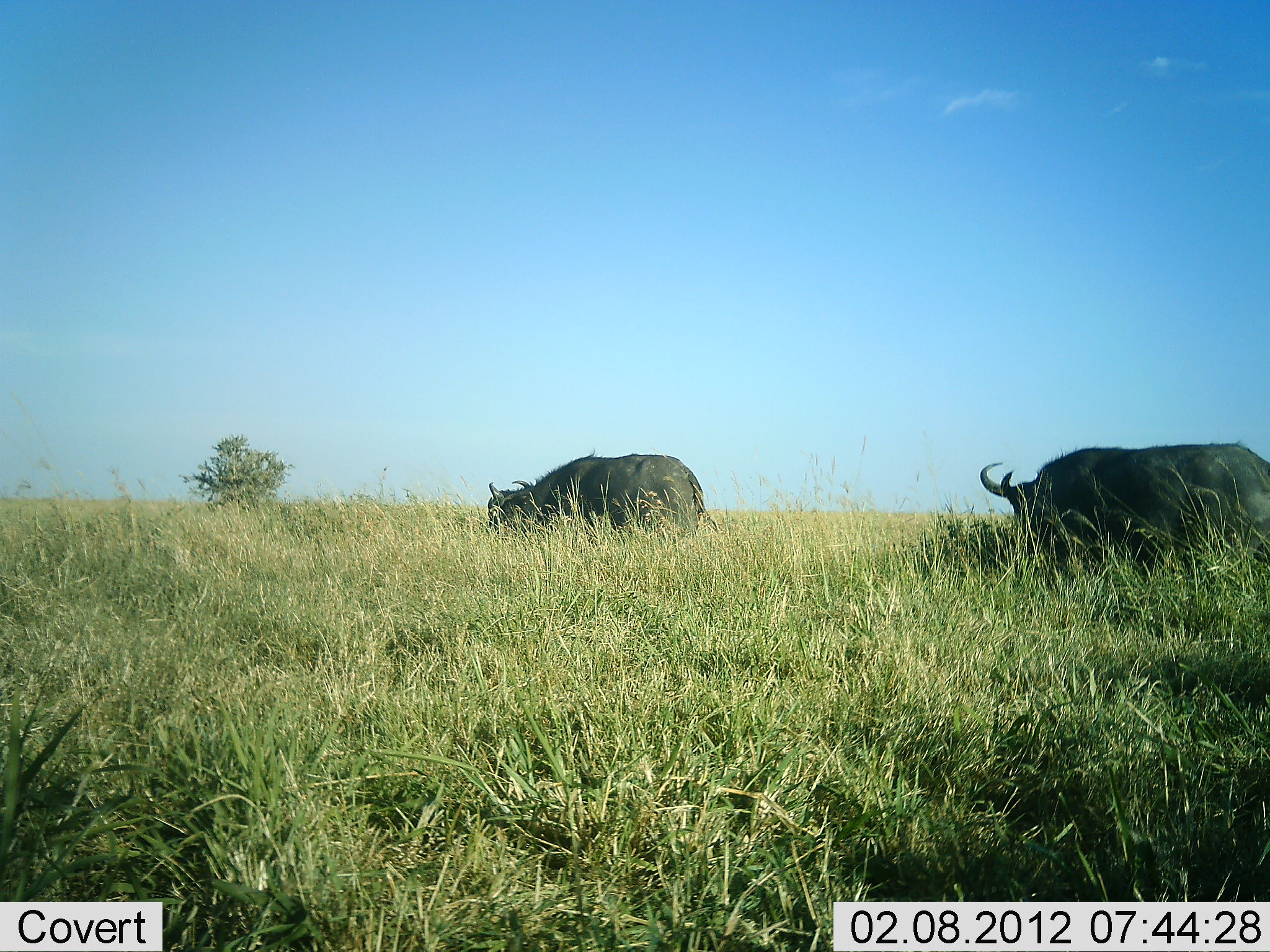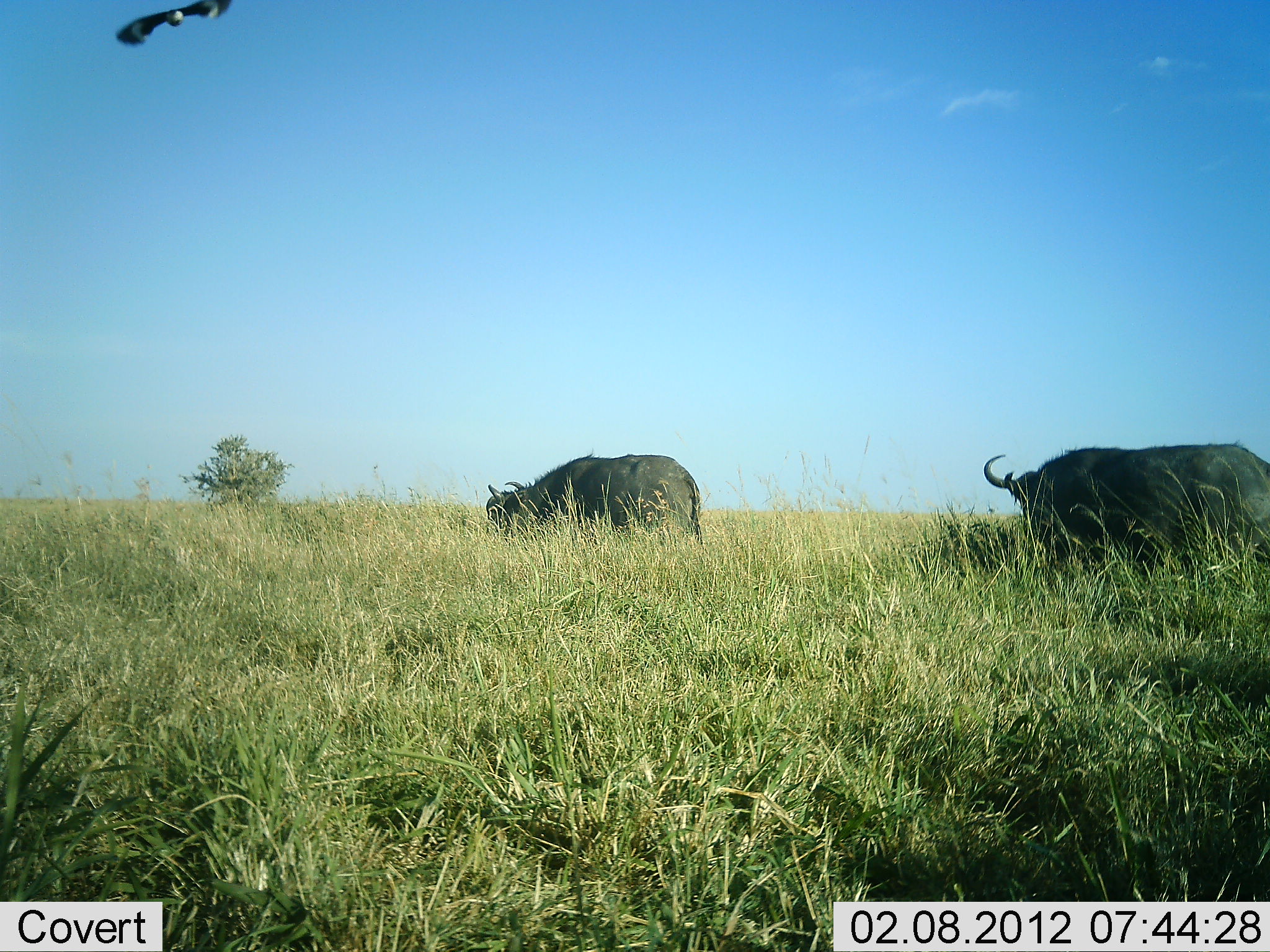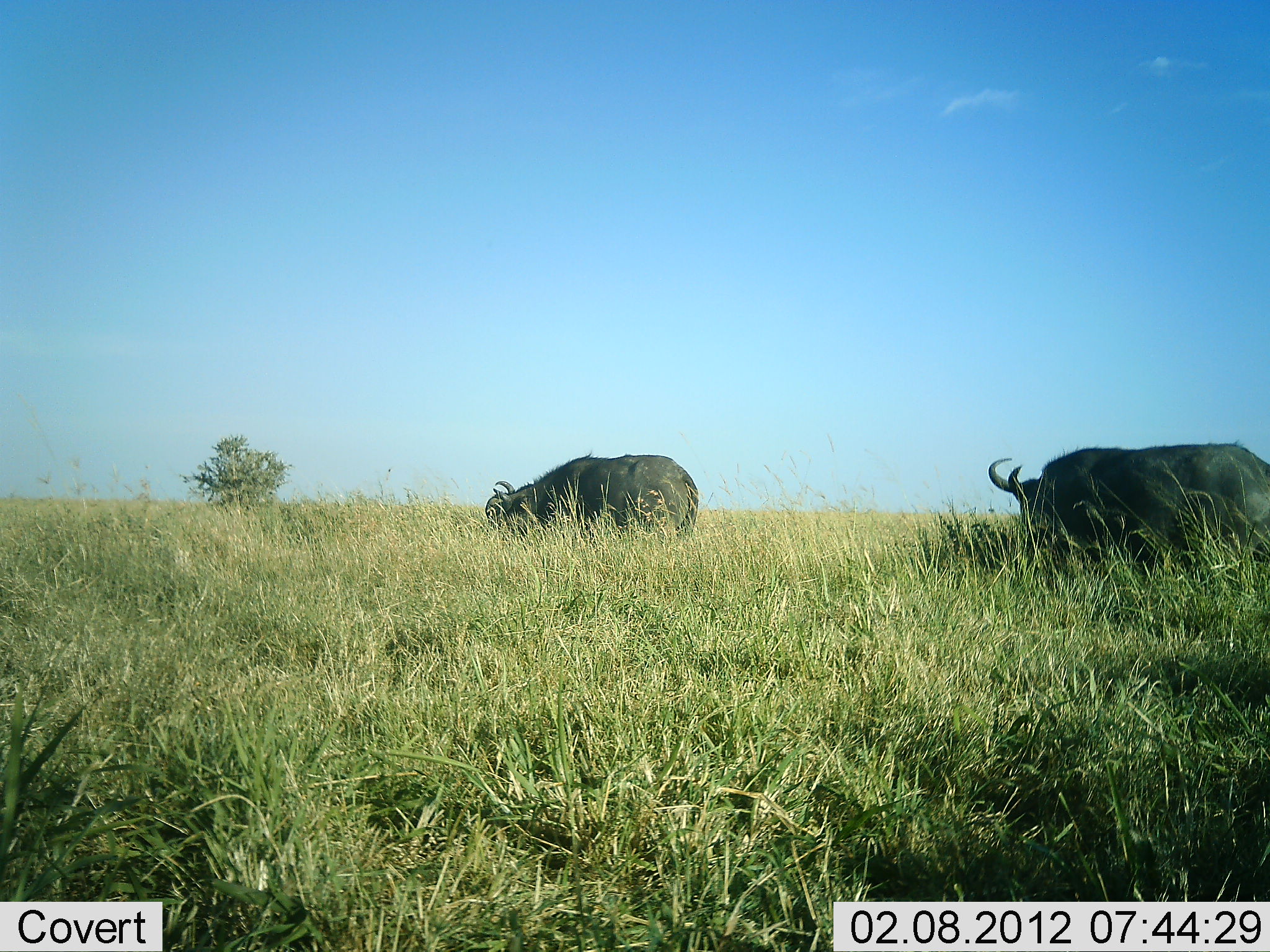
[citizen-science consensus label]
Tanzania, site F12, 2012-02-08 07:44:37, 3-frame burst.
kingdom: Animalia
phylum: Chordata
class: Mammalia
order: Artiodactyla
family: Bovidae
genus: Syncerus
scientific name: Syncerus caffer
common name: cape buffalo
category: buffalo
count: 2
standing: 29%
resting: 0%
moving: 8%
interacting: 0%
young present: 0%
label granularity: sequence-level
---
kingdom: Animalia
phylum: Chordata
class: Aves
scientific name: Aves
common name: bird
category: otherbird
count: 1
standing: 6%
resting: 0%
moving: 100%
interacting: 0%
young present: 0%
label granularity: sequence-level